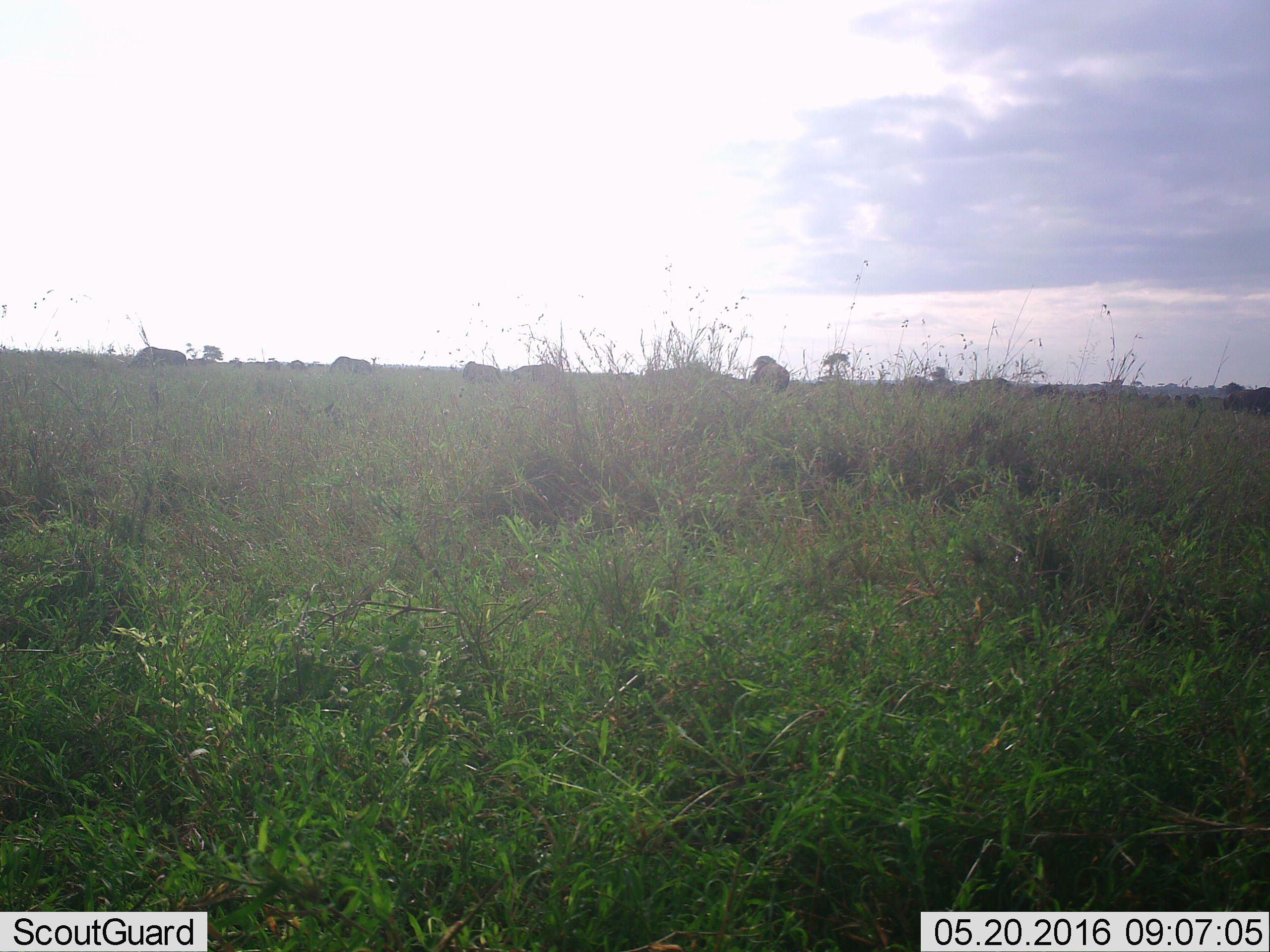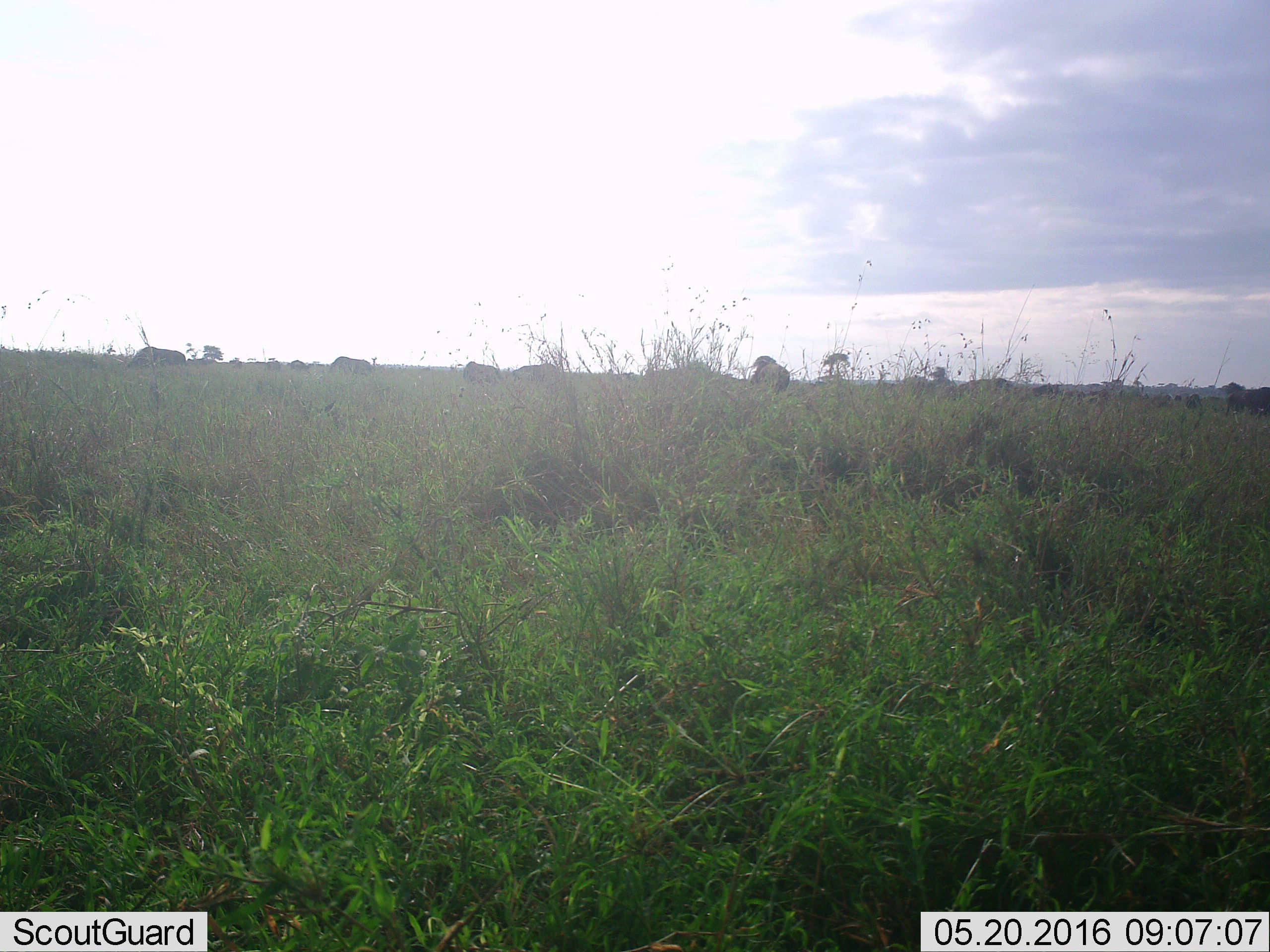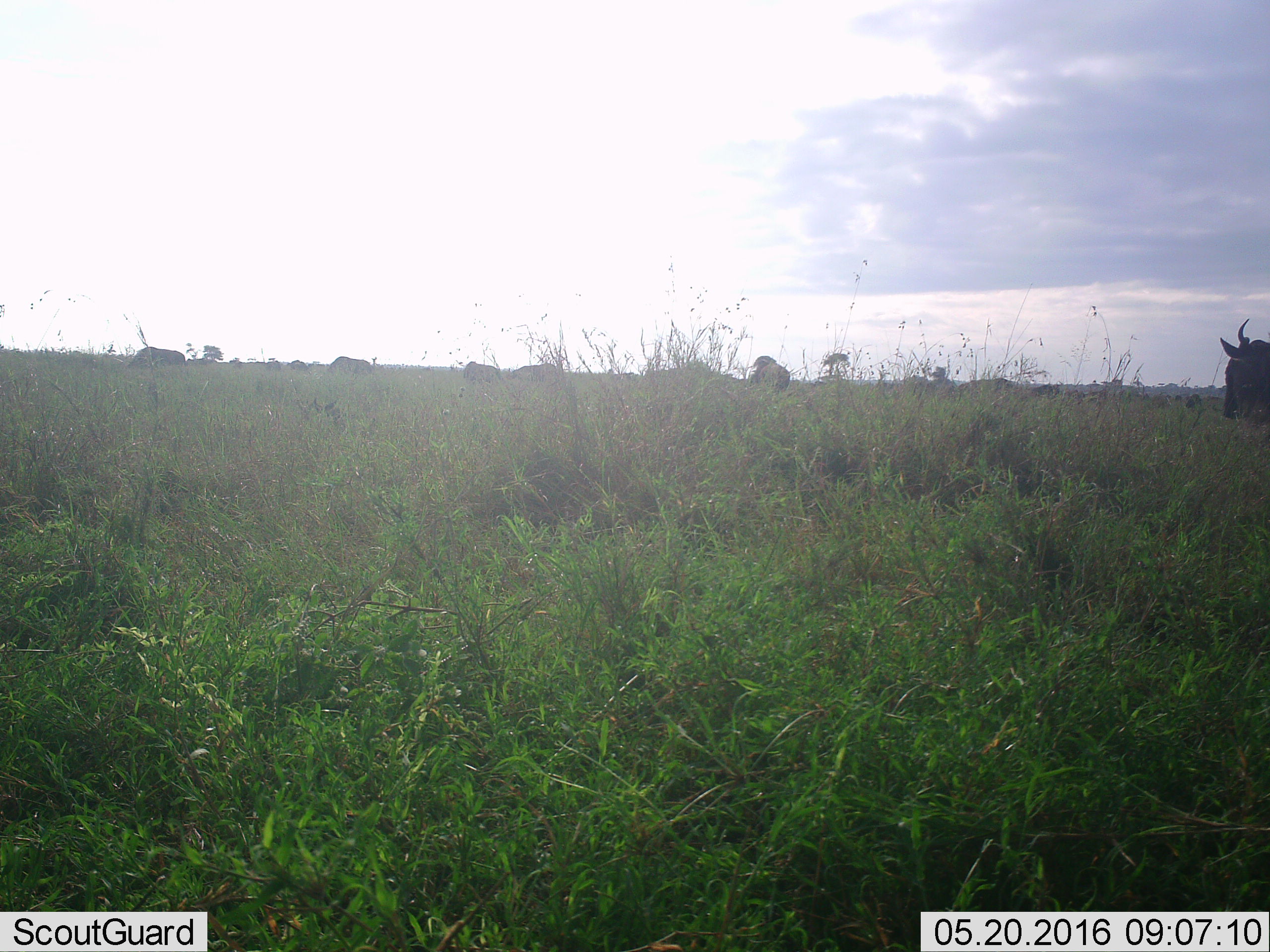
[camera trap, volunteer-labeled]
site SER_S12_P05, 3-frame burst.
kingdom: Animalia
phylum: Chordata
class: Mammalia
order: Artiodactyla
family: Bovidae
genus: Connochaetes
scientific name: Connochaetes taurinus taurinus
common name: blue wildebeest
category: wildebeestblue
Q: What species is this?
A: Wildebeestblue (blue wildebeest) (Connochaetes taurinus taurinus).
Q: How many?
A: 11-50.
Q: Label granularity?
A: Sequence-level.